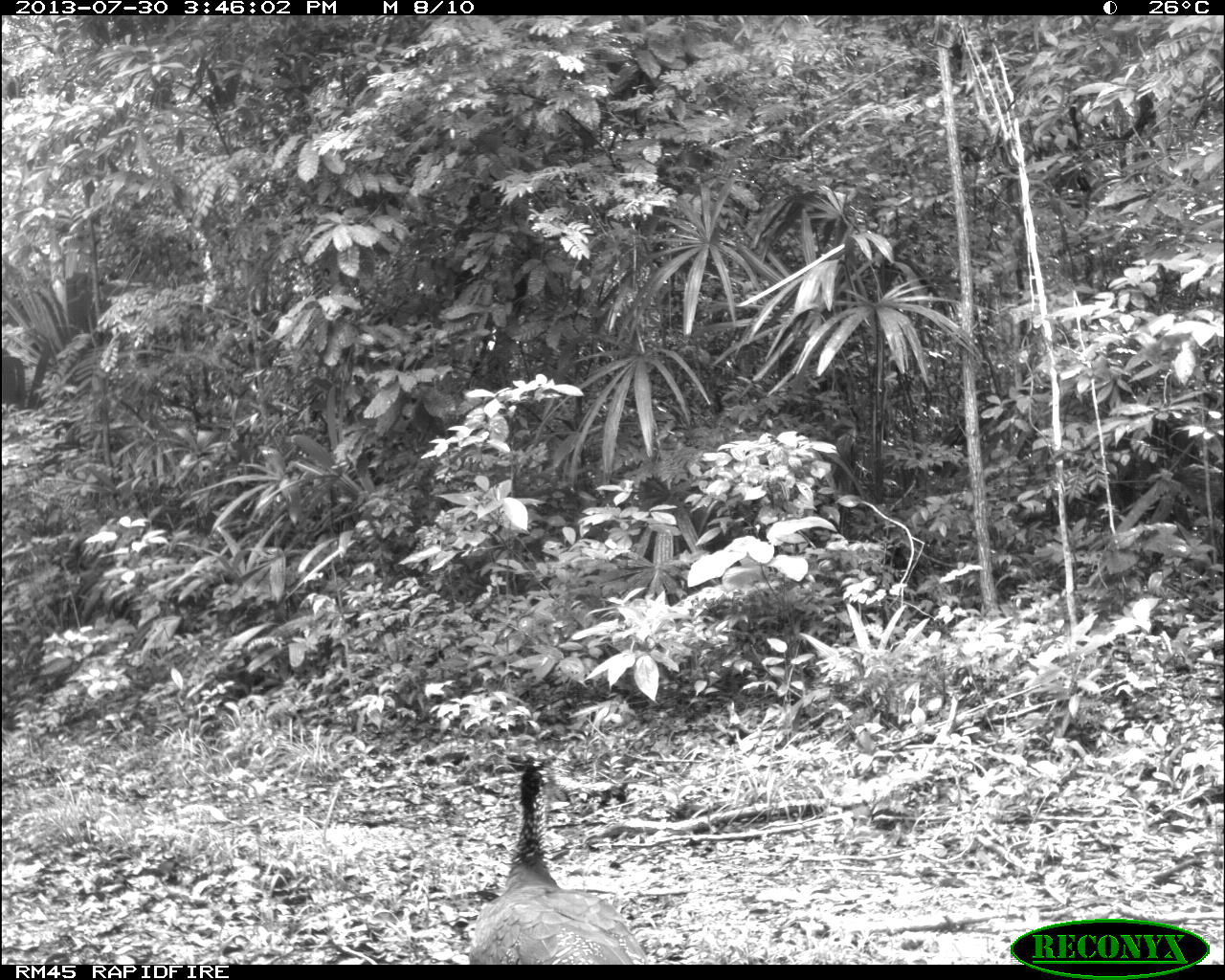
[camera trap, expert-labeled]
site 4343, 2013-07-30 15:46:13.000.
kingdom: Animalia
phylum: Chordata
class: Aves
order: Galliformes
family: Cracidae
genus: Crax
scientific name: Crax rubra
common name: great curassow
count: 2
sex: female